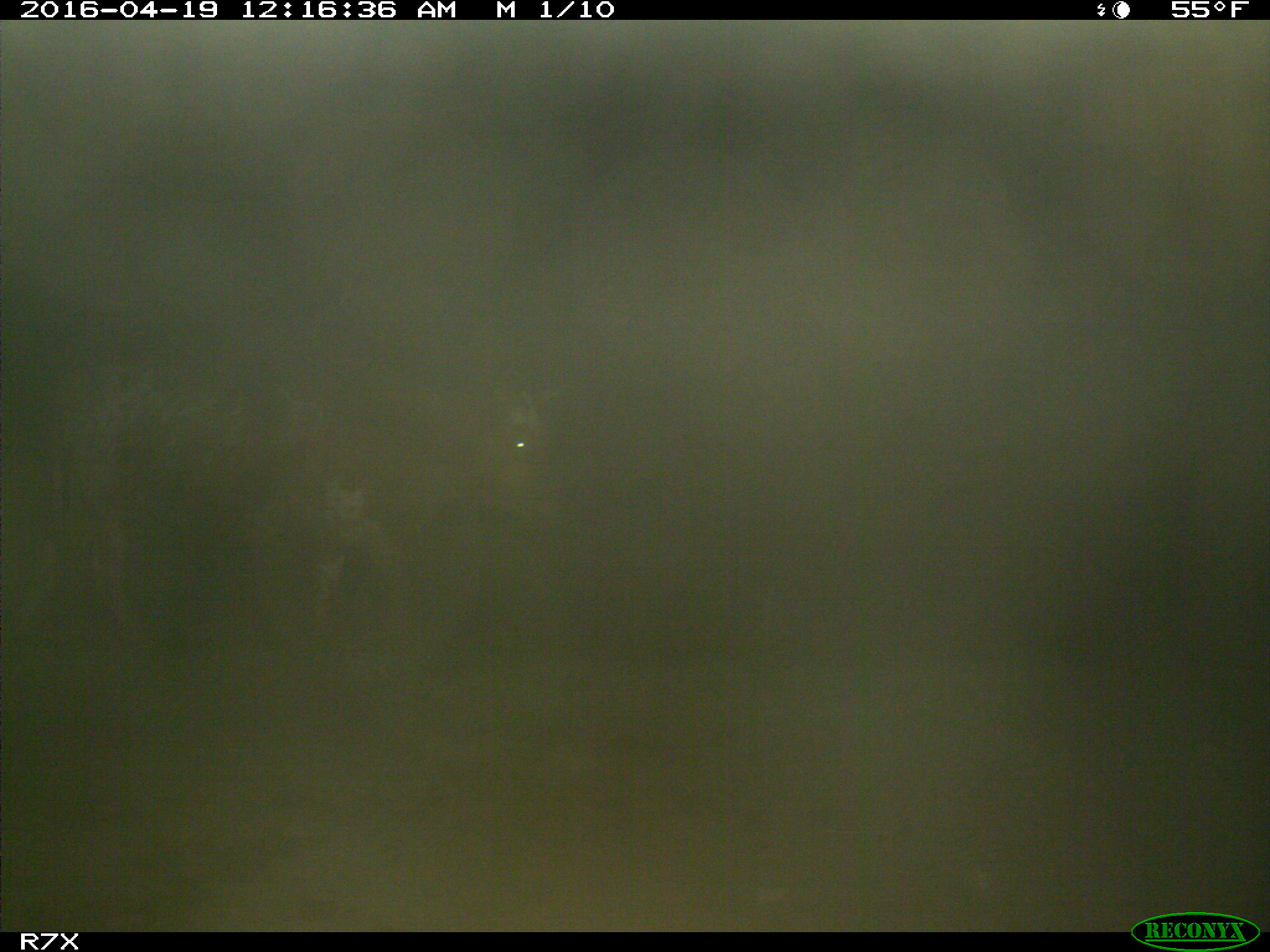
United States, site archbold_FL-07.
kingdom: Animalia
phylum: Chordata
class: Mammalia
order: Artiodactyla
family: Bovidae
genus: Bos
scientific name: Bos taurus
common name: domestic cow